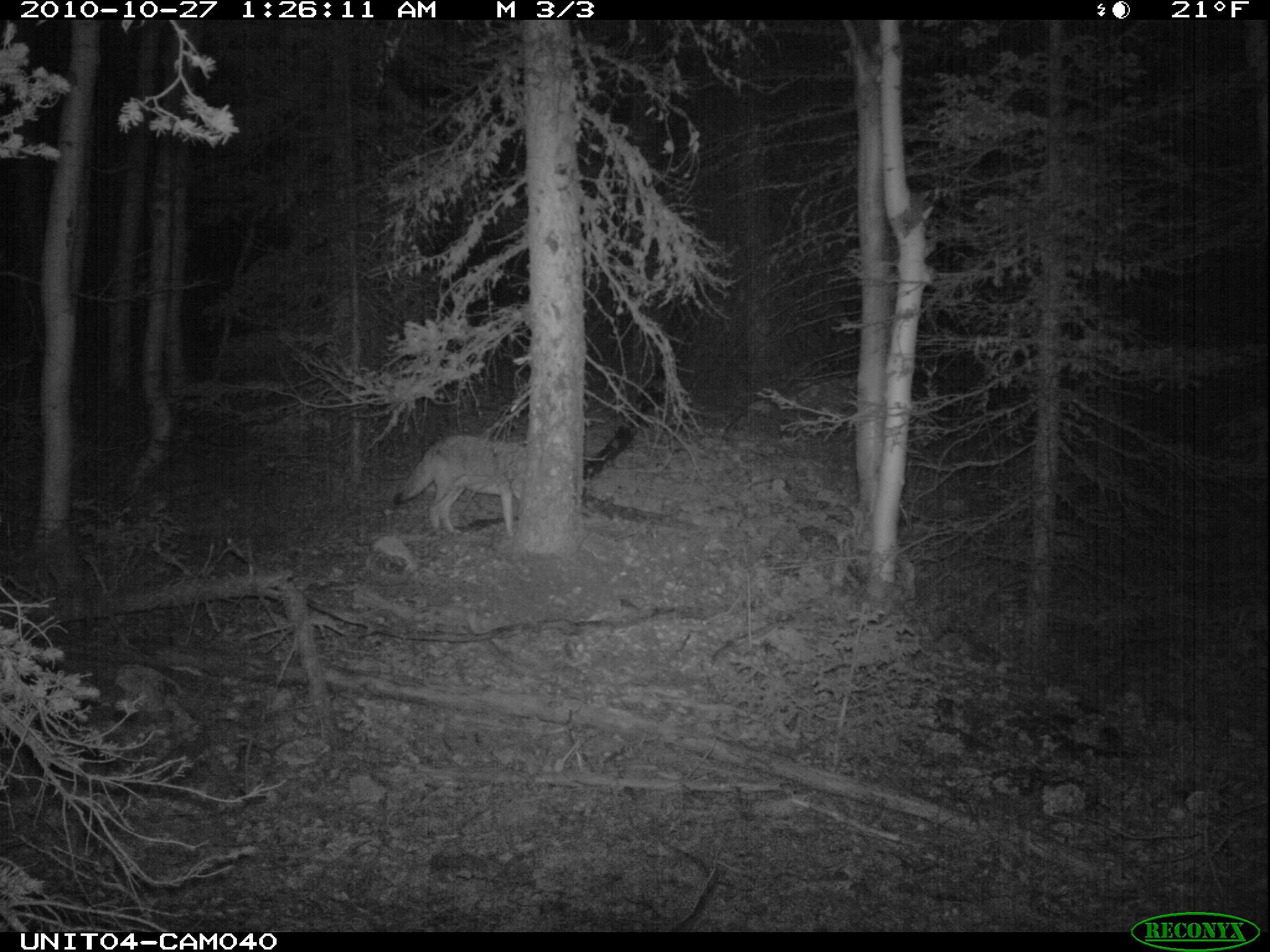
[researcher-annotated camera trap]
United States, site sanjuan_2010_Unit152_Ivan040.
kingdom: Animalia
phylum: Chordata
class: Mammalia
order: Carnivora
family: Canidae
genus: Canis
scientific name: Canis latrans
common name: coyote